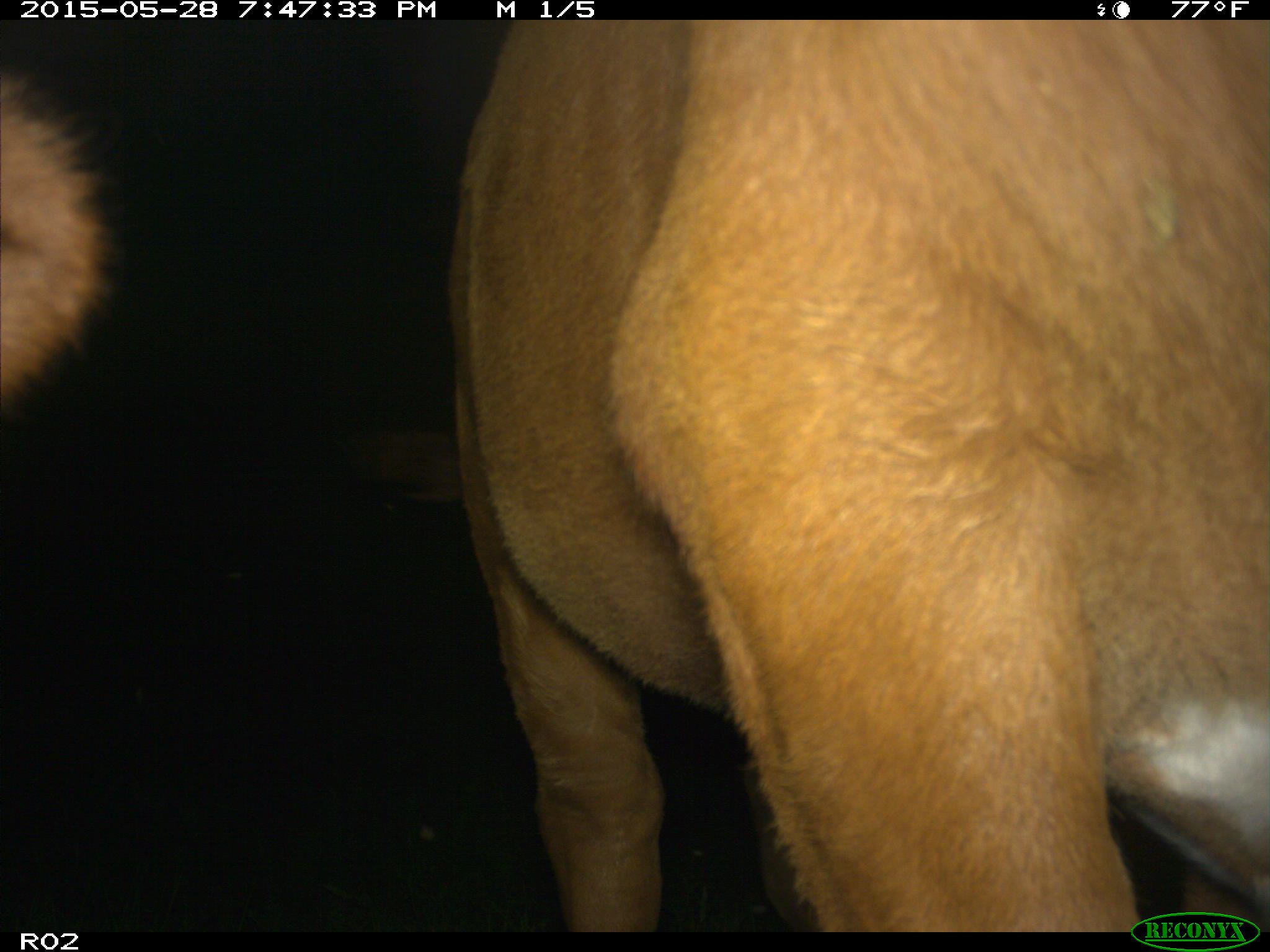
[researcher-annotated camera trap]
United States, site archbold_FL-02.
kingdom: Animalia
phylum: Chordata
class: Mammalia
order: Artiodactyla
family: Bovidae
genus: Bos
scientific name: Bos taurus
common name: domestic cow